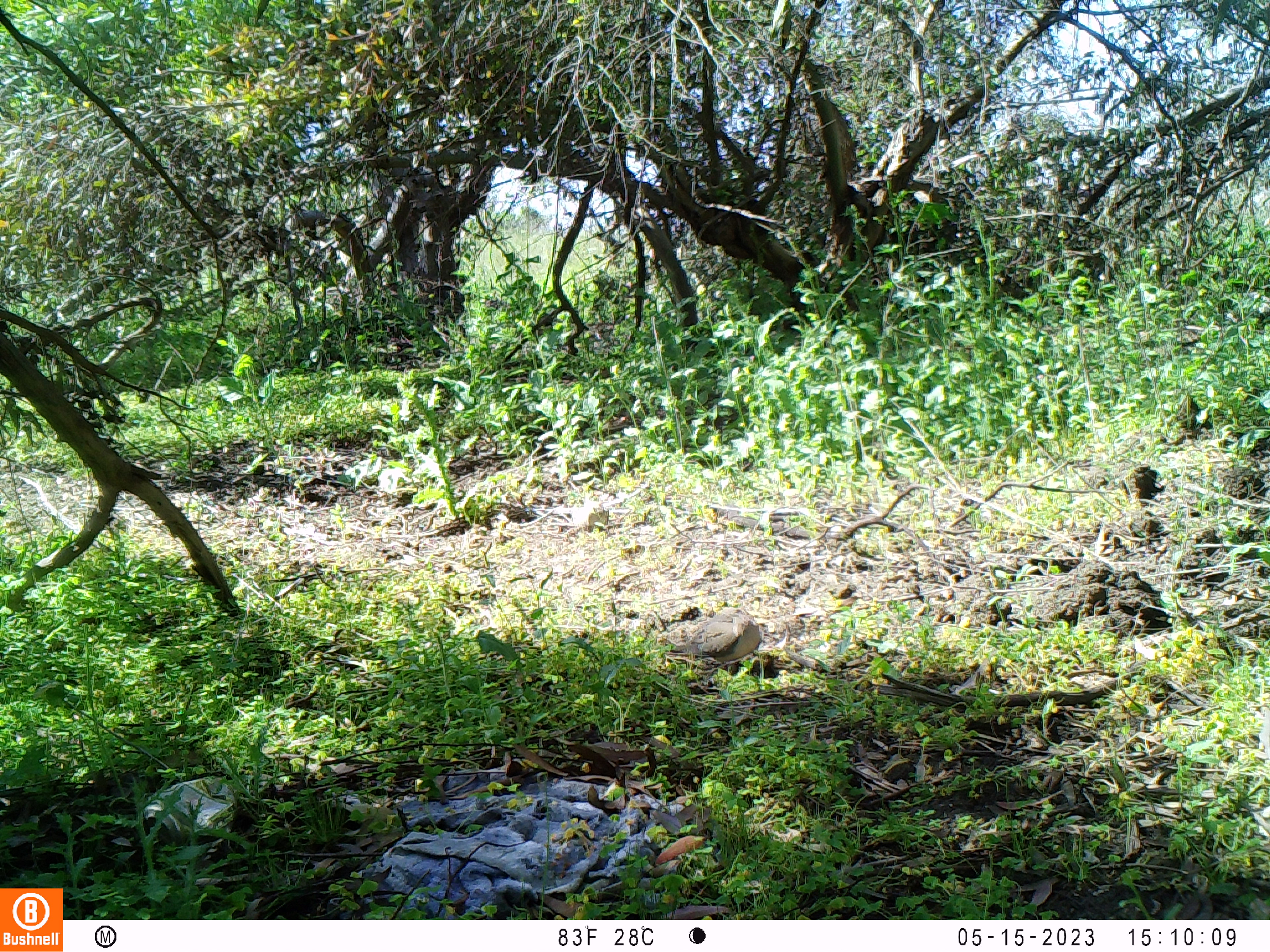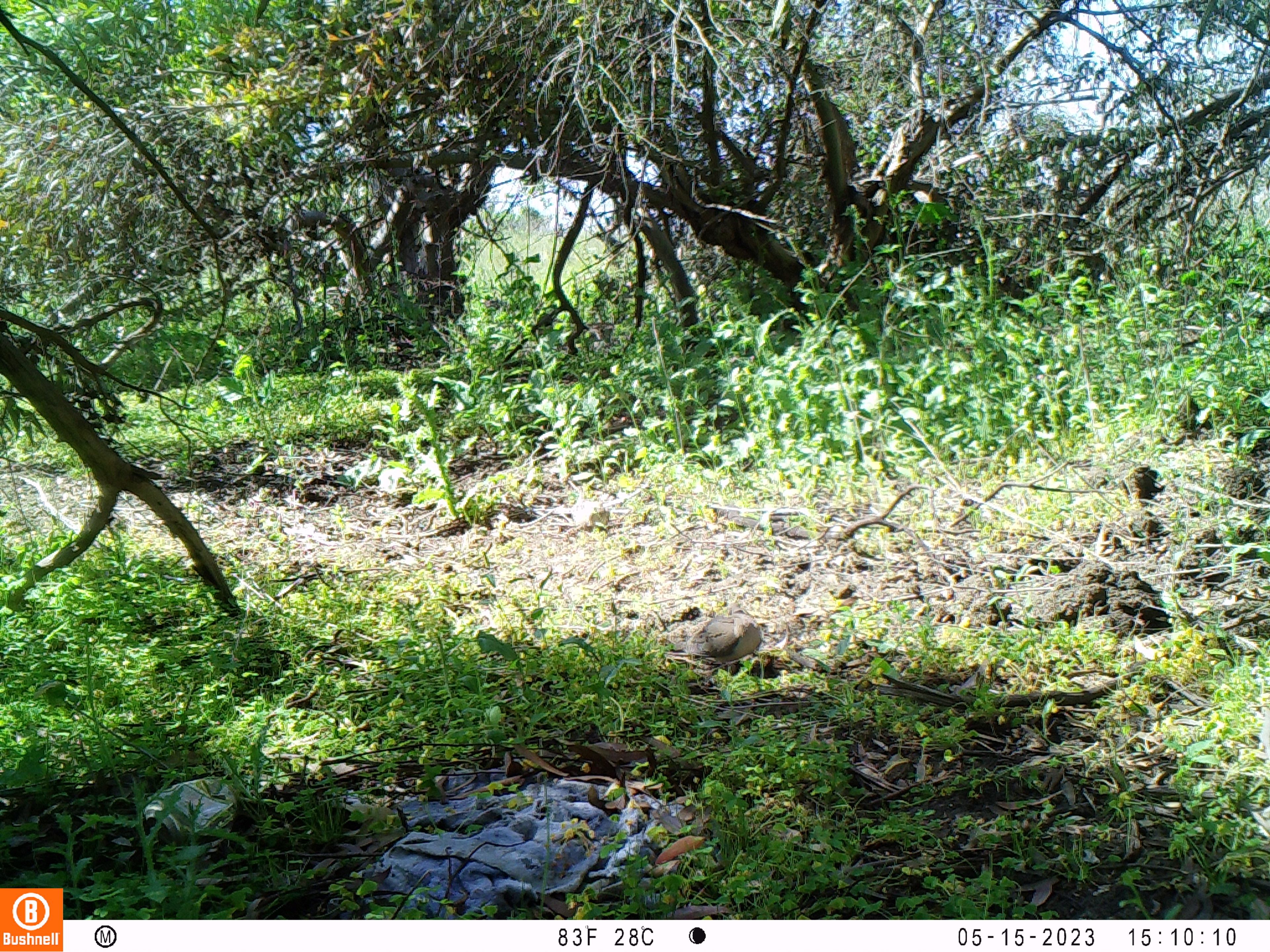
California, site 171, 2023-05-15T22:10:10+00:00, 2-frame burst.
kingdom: Animalia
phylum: Chordata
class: Aves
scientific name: Aves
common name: bird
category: unknown bird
Unknown bird (bird) (Aves).